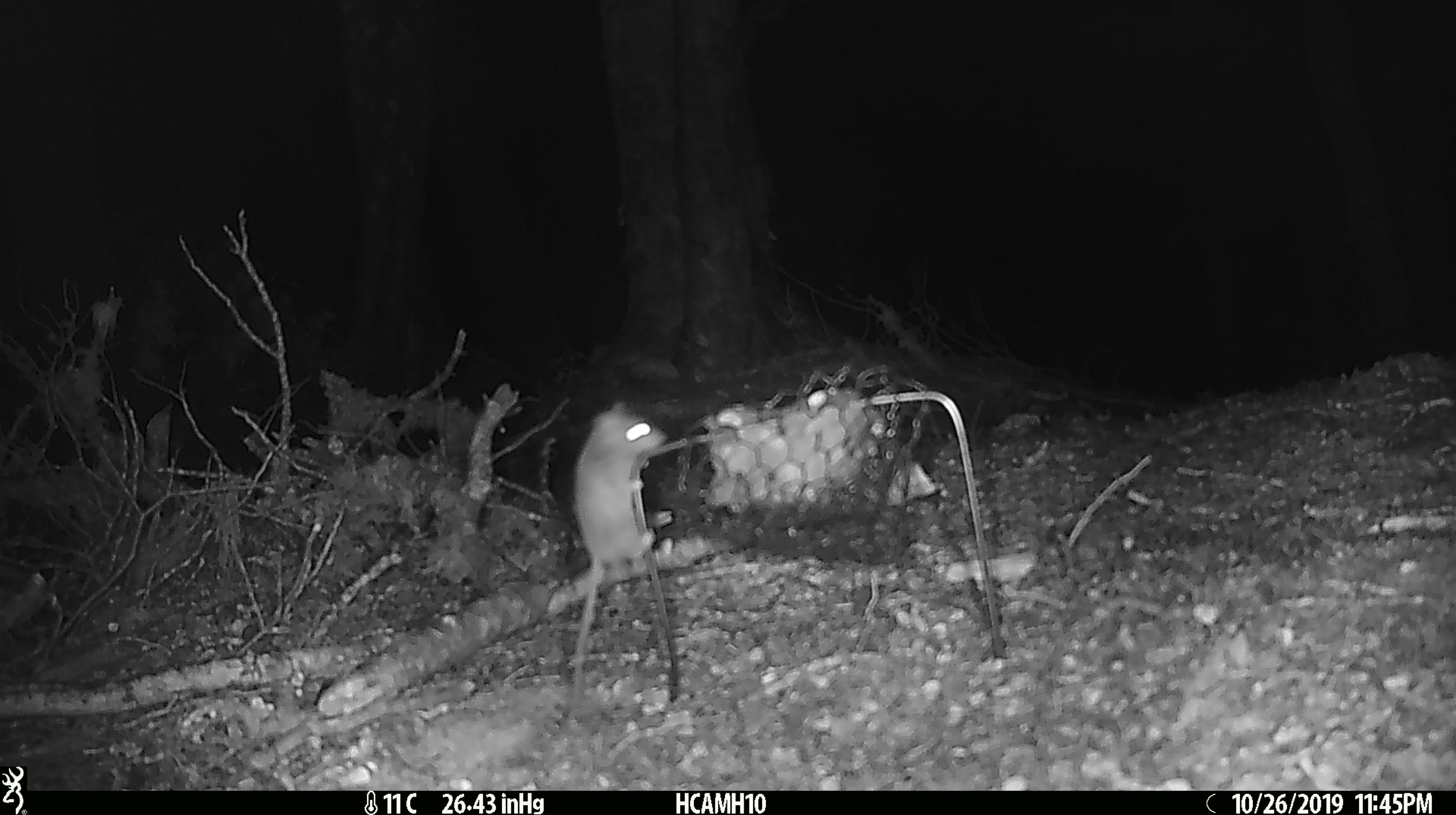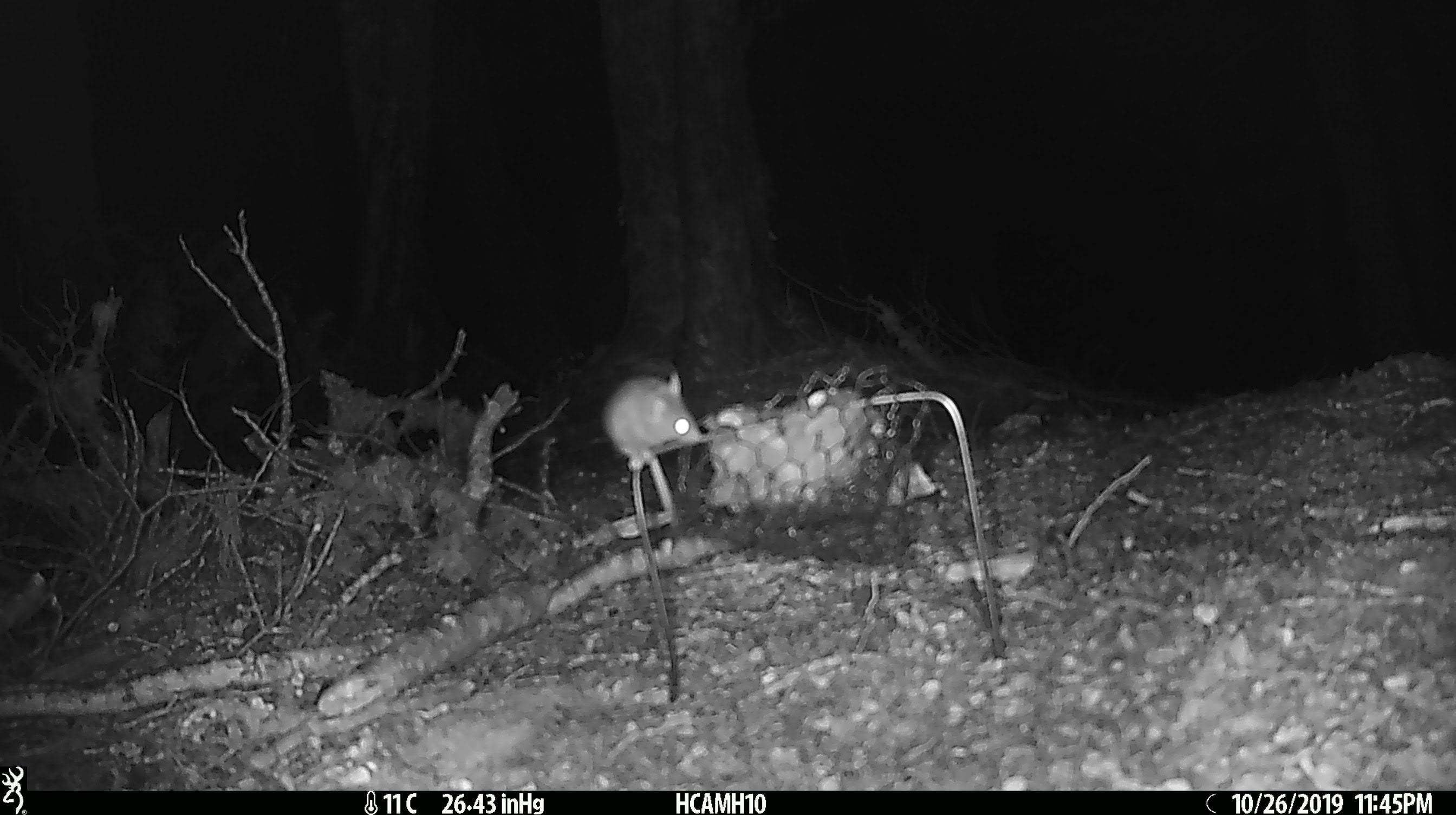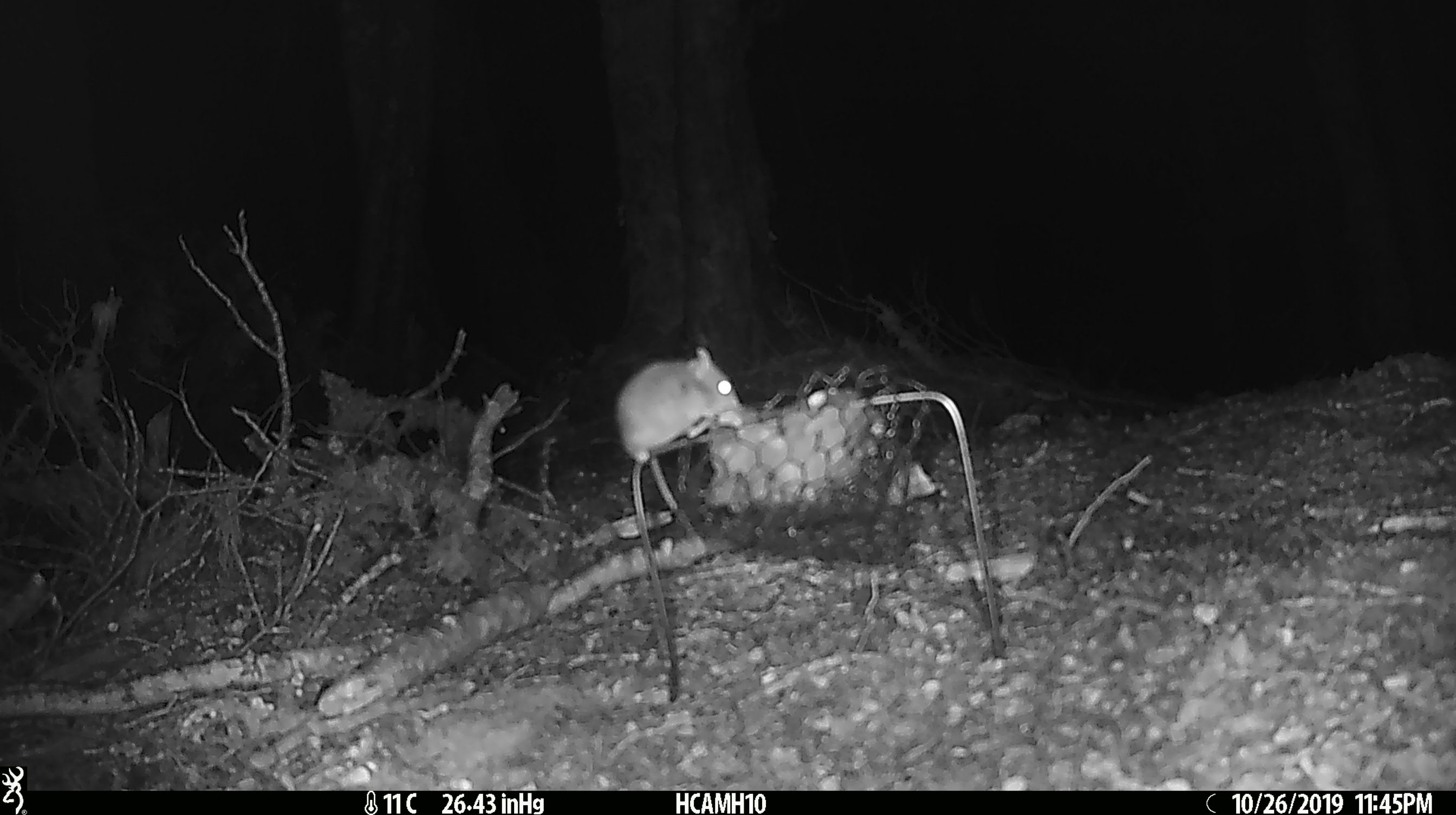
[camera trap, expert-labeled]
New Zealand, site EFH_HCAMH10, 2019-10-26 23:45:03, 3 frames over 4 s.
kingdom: Animalia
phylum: Chordata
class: Mammalia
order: Rodentia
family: Muridae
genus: Mus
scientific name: Mus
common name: mouse